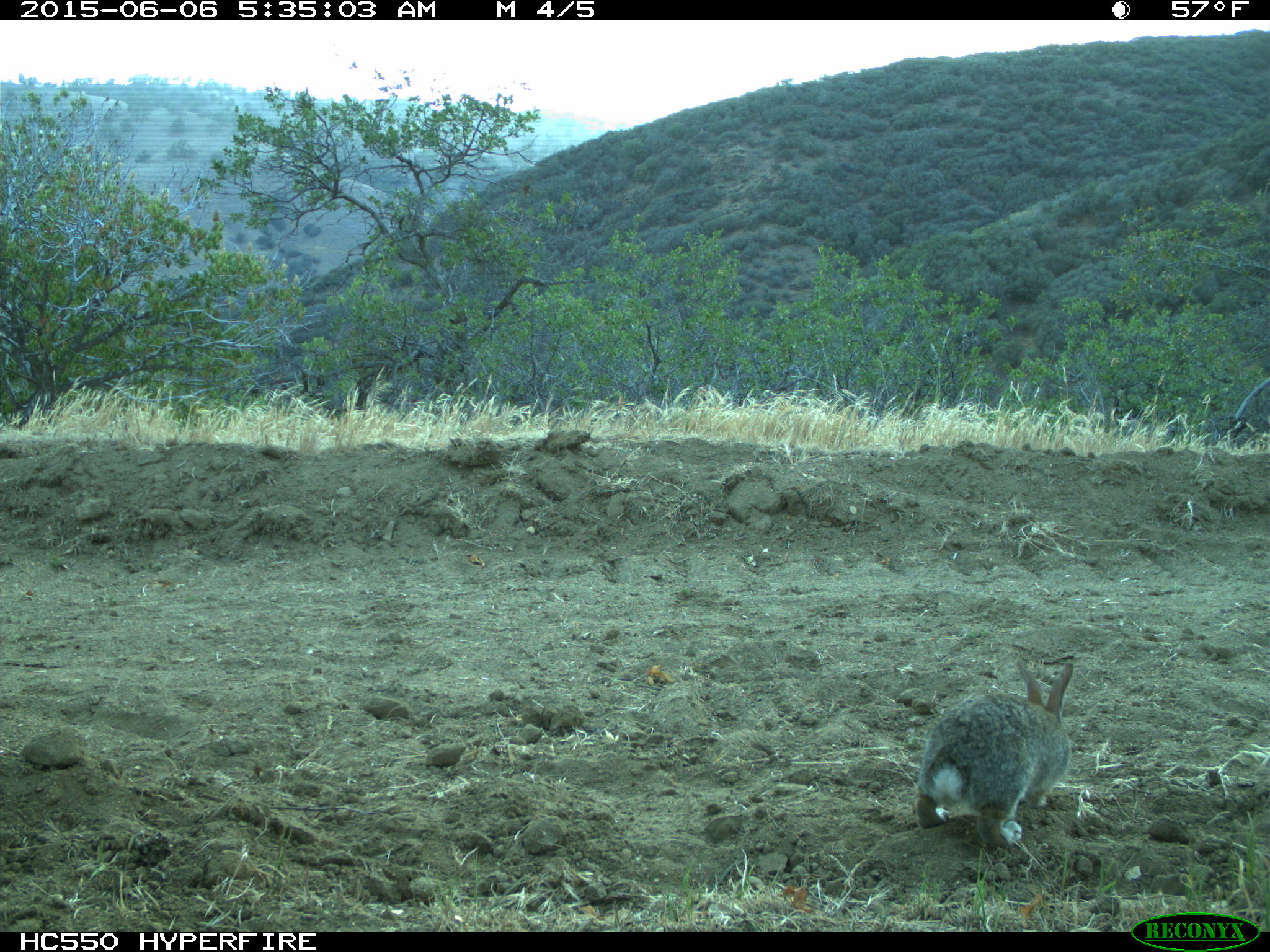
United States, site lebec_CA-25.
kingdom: Animalia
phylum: Chordata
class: Mammalia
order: Lagomorpha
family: Leporidae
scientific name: Leporidae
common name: rabbits and hares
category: unidentified rabbit